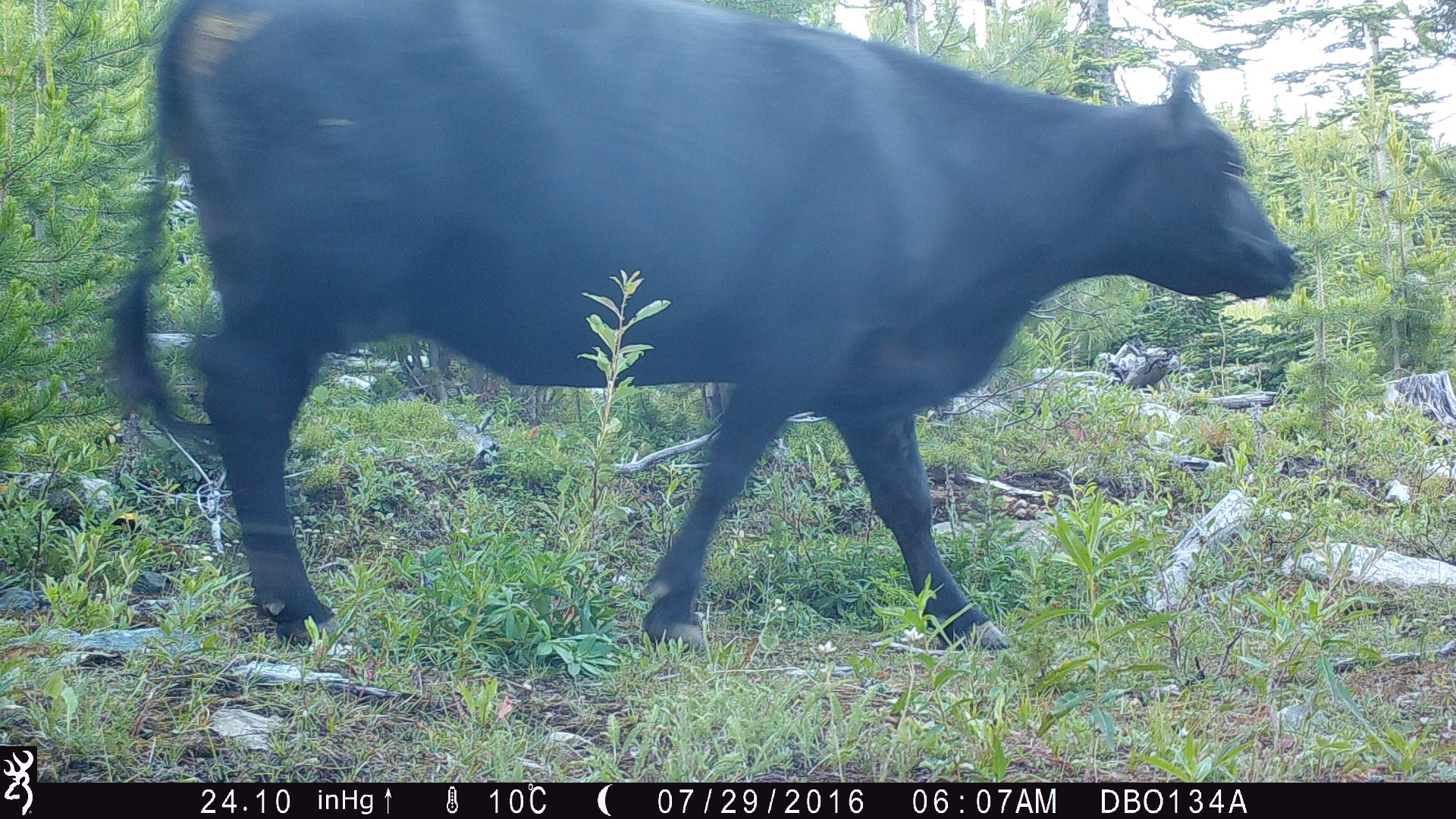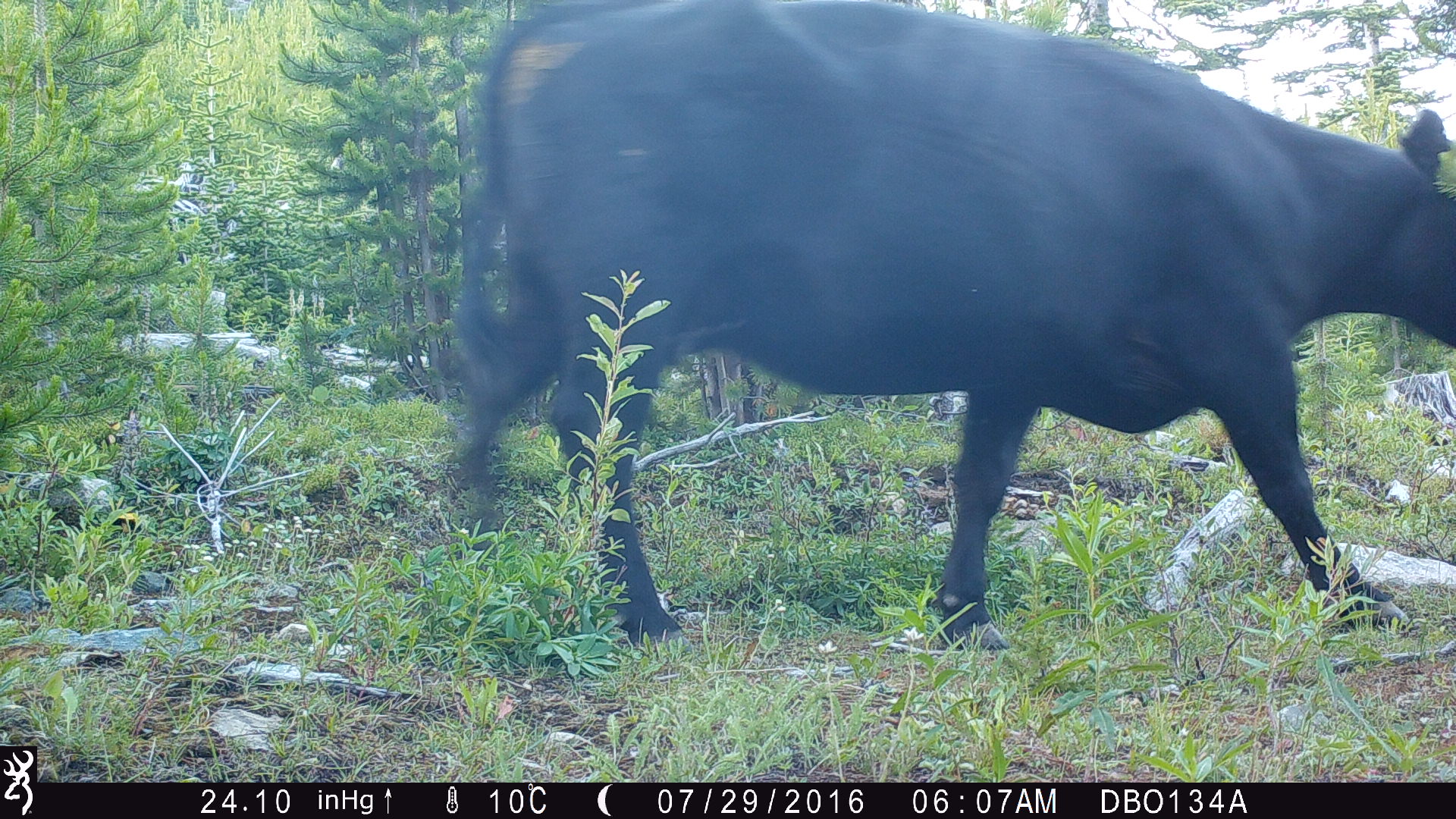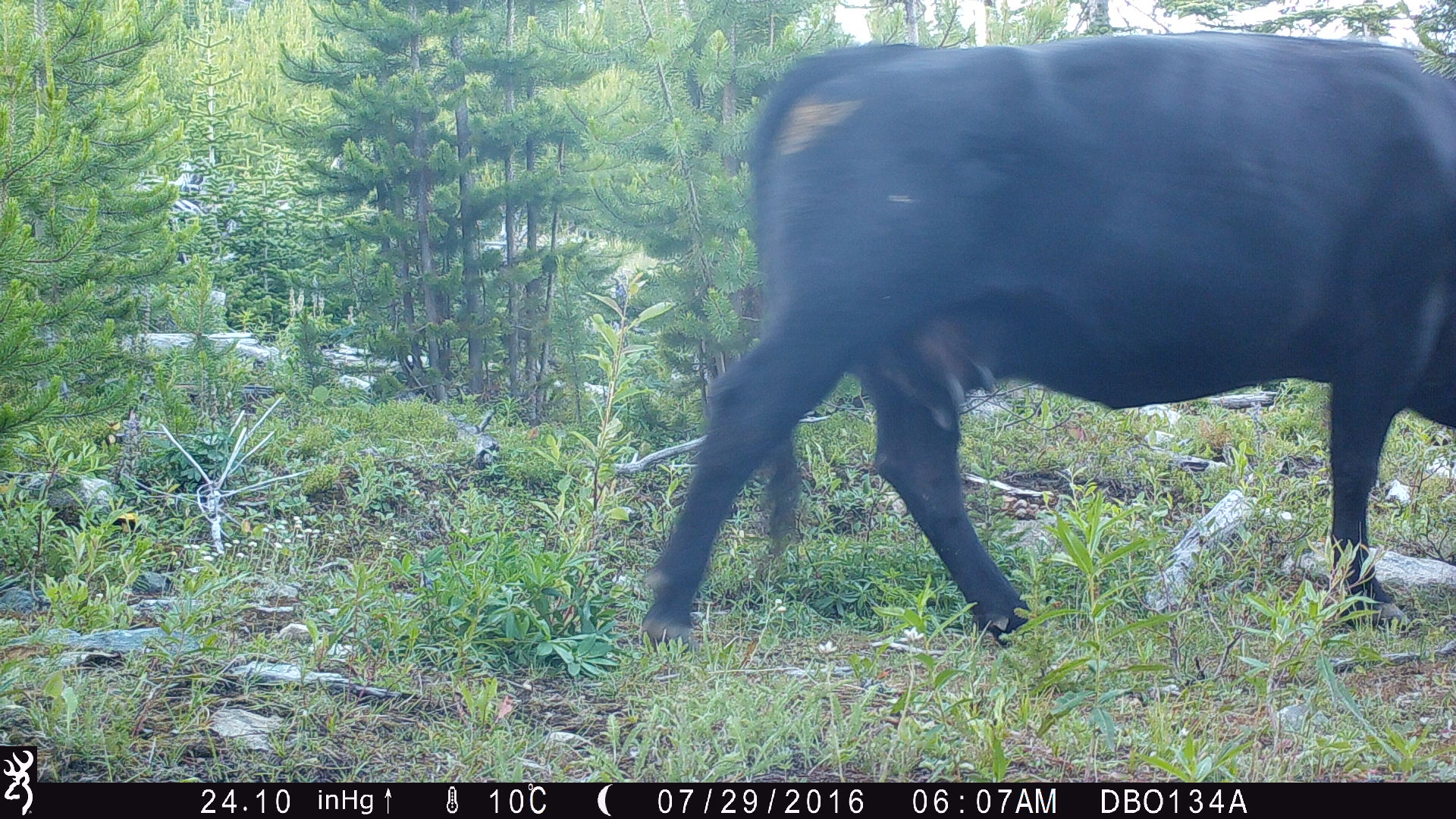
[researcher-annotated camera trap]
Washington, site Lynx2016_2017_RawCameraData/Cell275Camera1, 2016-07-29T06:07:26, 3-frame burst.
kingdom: Animalia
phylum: Chordata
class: Mammalia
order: Artiodactyla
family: Bovidae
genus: Bos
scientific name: Bos taurus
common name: domestic cattle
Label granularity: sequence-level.